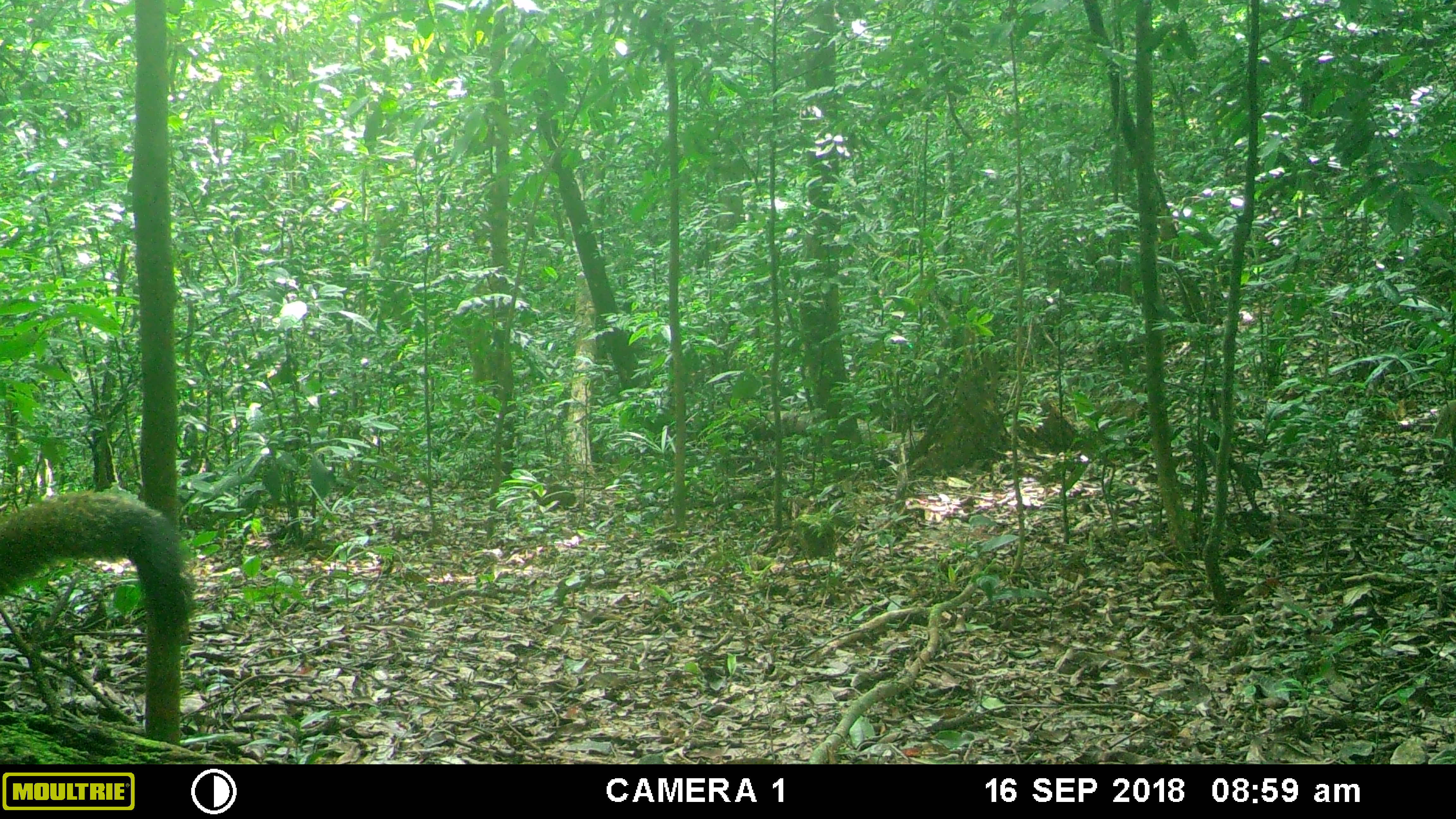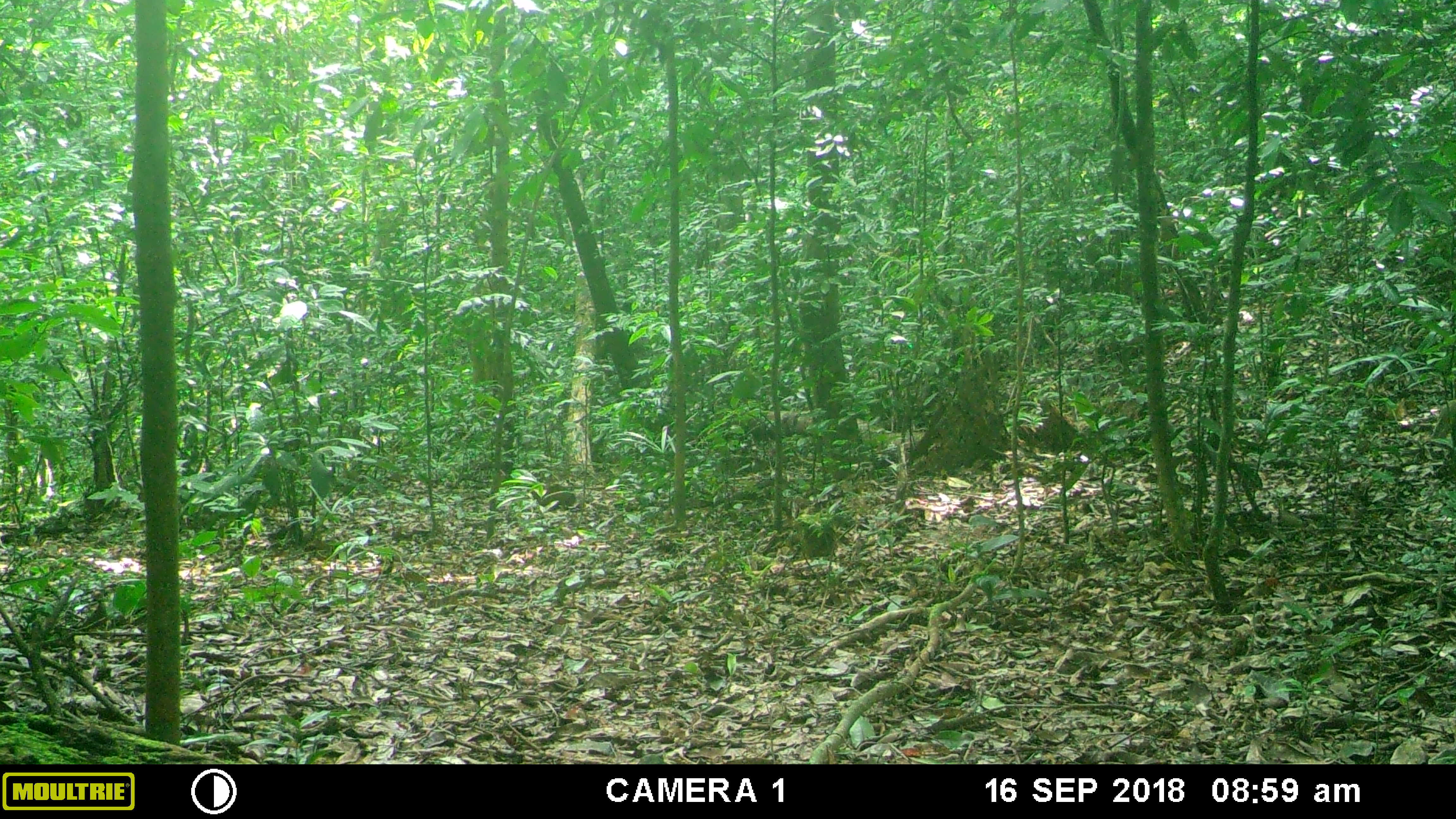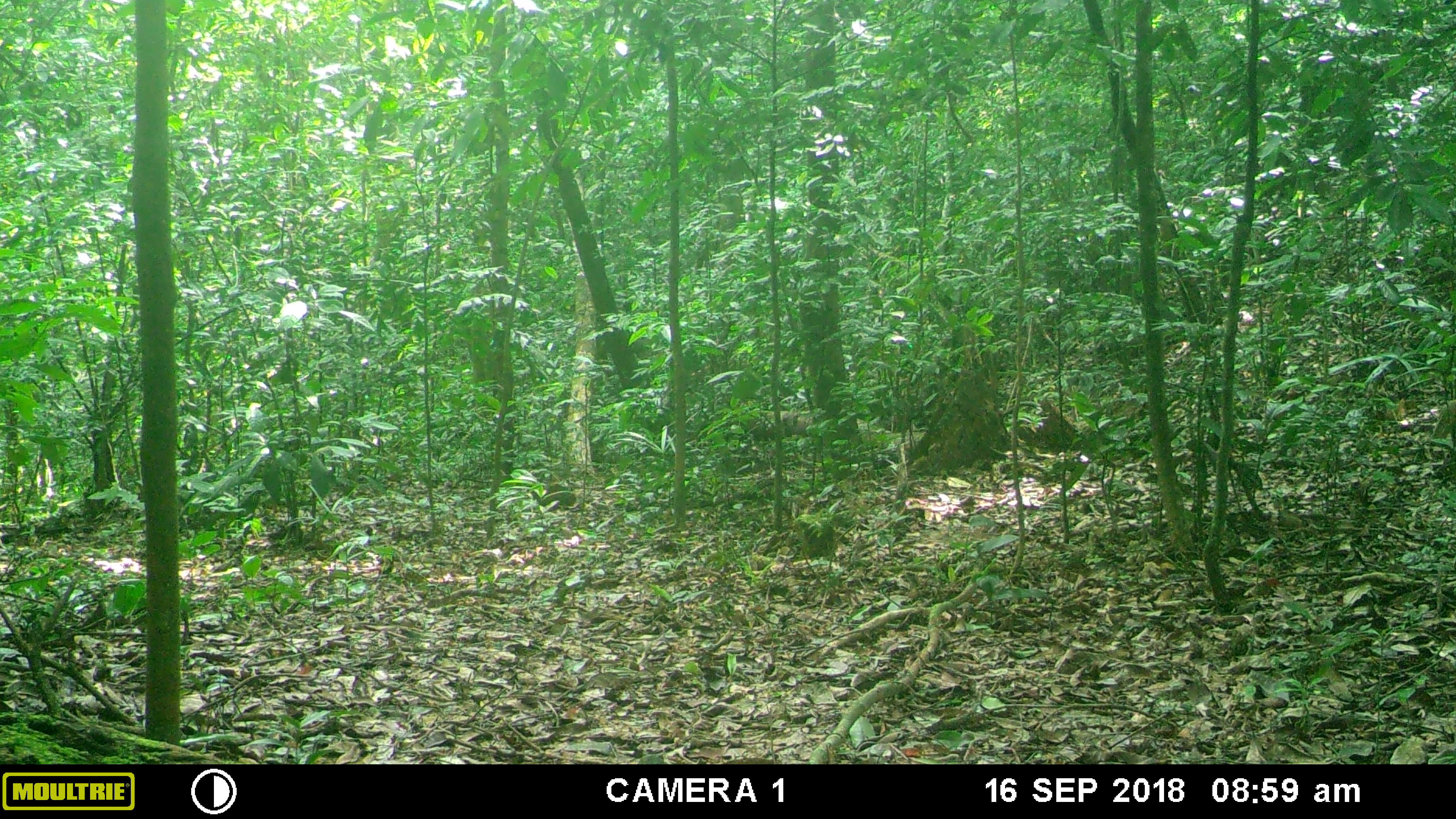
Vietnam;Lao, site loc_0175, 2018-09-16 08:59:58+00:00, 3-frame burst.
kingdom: Animalia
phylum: Chordata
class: Mammalia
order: Rodentia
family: Sciuridae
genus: Callosciurus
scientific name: Callosciurus erythraeus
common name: pallas's squirrel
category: pallass squirrel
Pallass squirrel (pallas's squirrel) (Callosciurus erythraeus). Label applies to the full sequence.